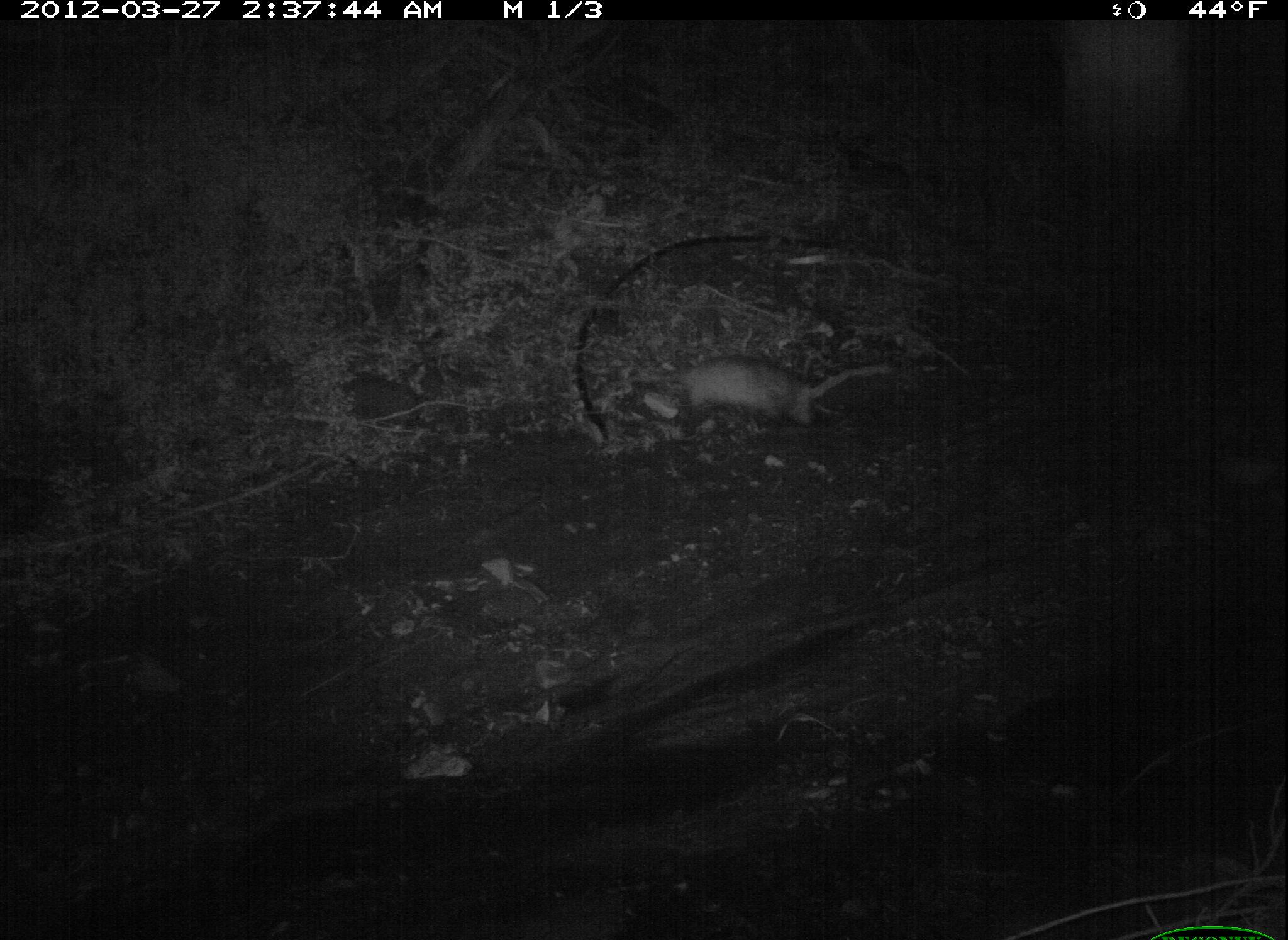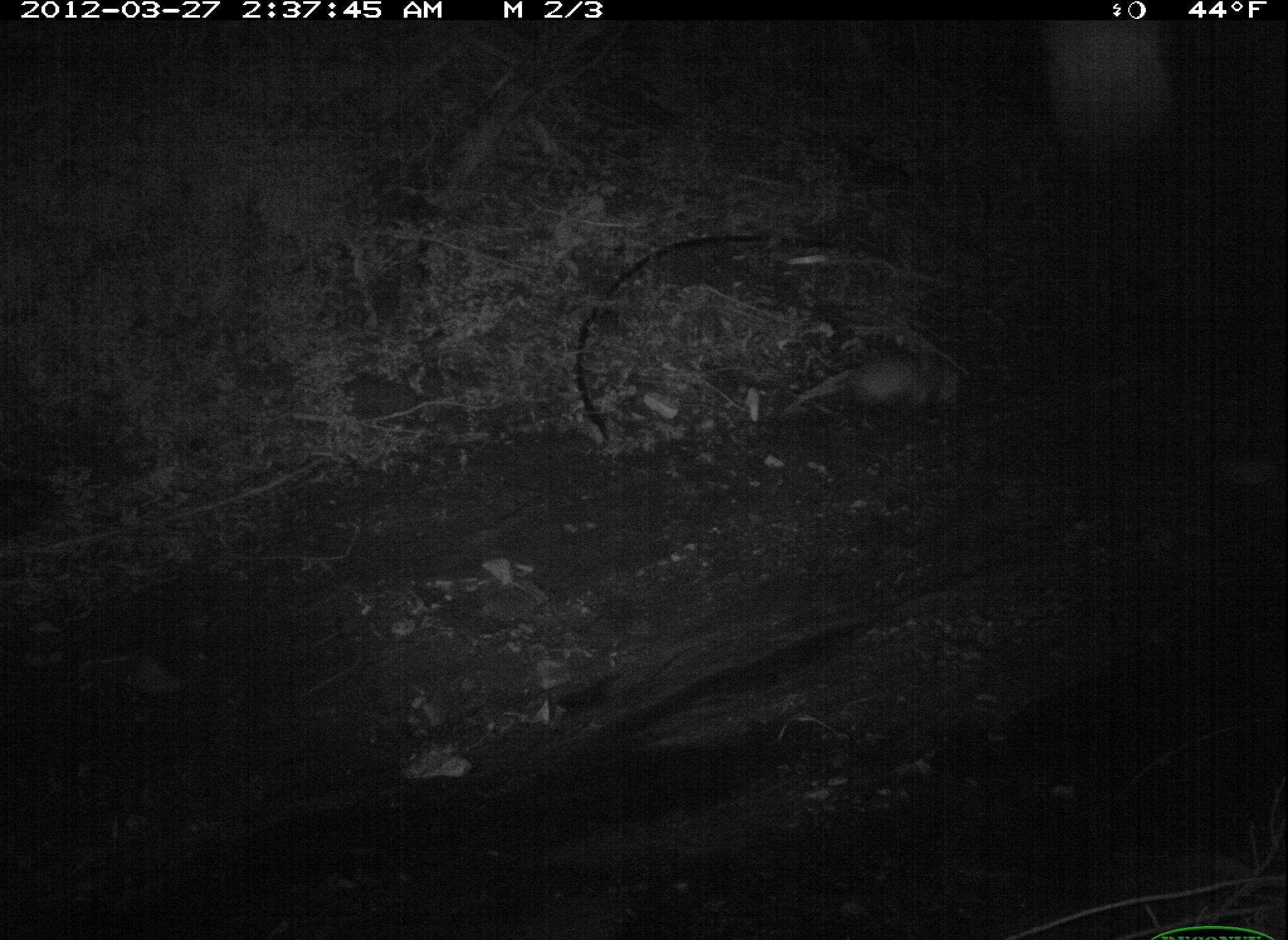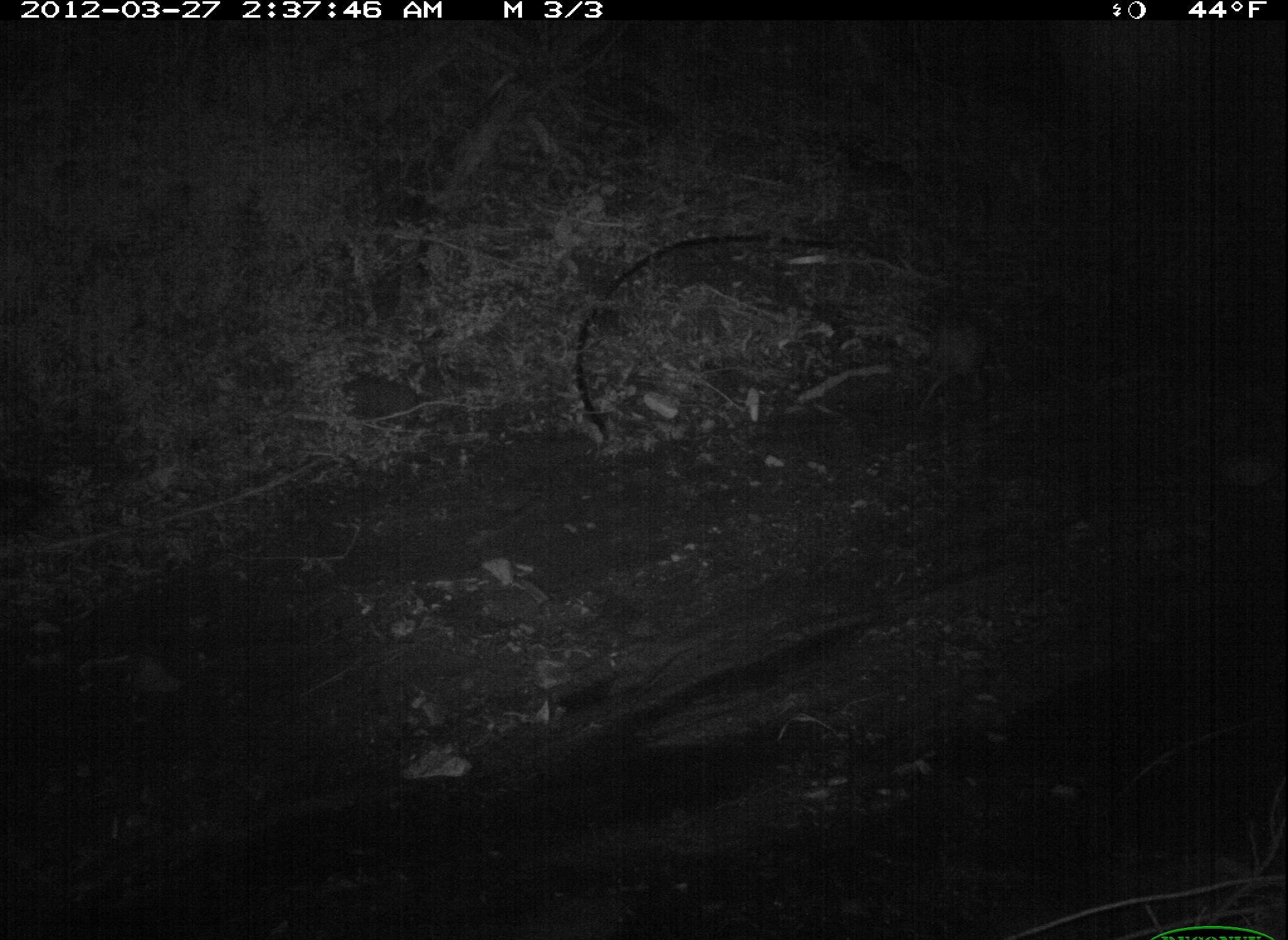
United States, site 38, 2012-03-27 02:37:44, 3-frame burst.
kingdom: Animalia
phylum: Chordata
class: Mammalia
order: Didelphimorphia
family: Didelphidae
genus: Didelphis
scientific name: Didelphis virginiana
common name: virginia opossum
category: opossum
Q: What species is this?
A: Opossum (virginia opossum) (Didelphis virginiana).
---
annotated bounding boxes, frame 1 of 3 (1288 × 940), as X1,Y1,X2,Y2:
opossum: 610,341,894,451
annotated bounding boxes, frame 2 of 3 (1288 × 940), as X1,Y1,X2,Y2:
opossum: 781,340,989,445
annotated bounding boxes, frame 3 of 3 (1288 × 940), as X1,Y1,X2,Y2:
opossum: 882,277,1013,435